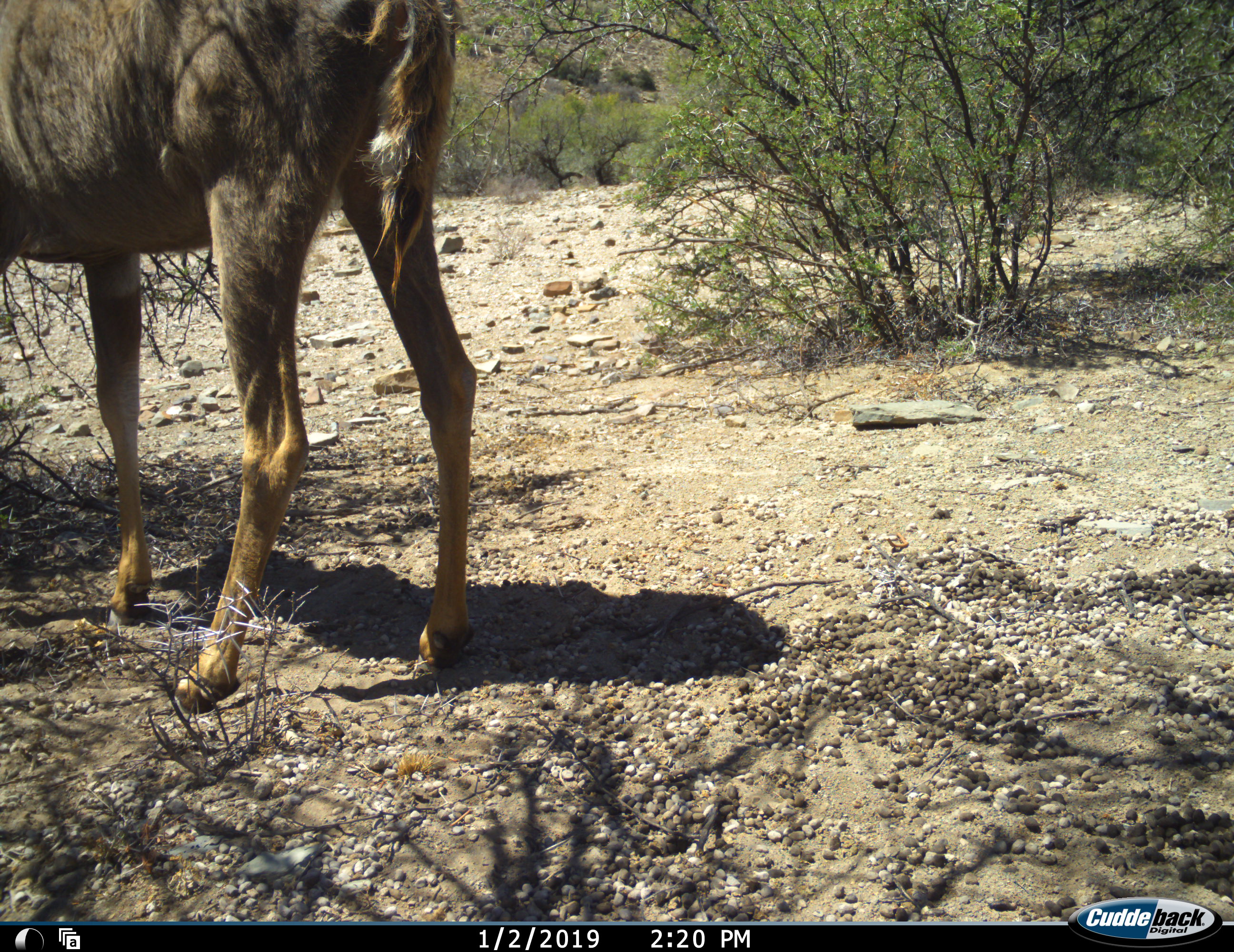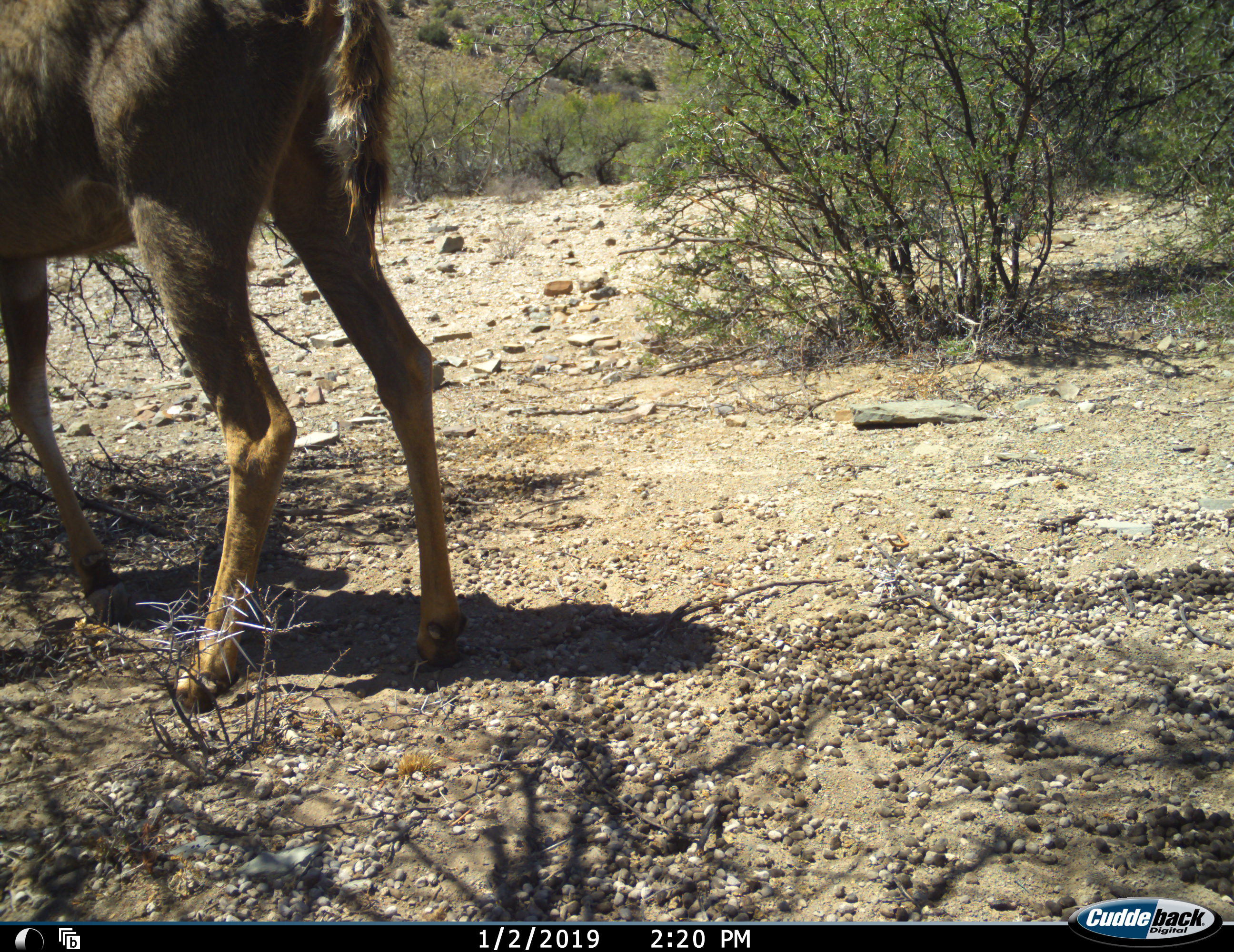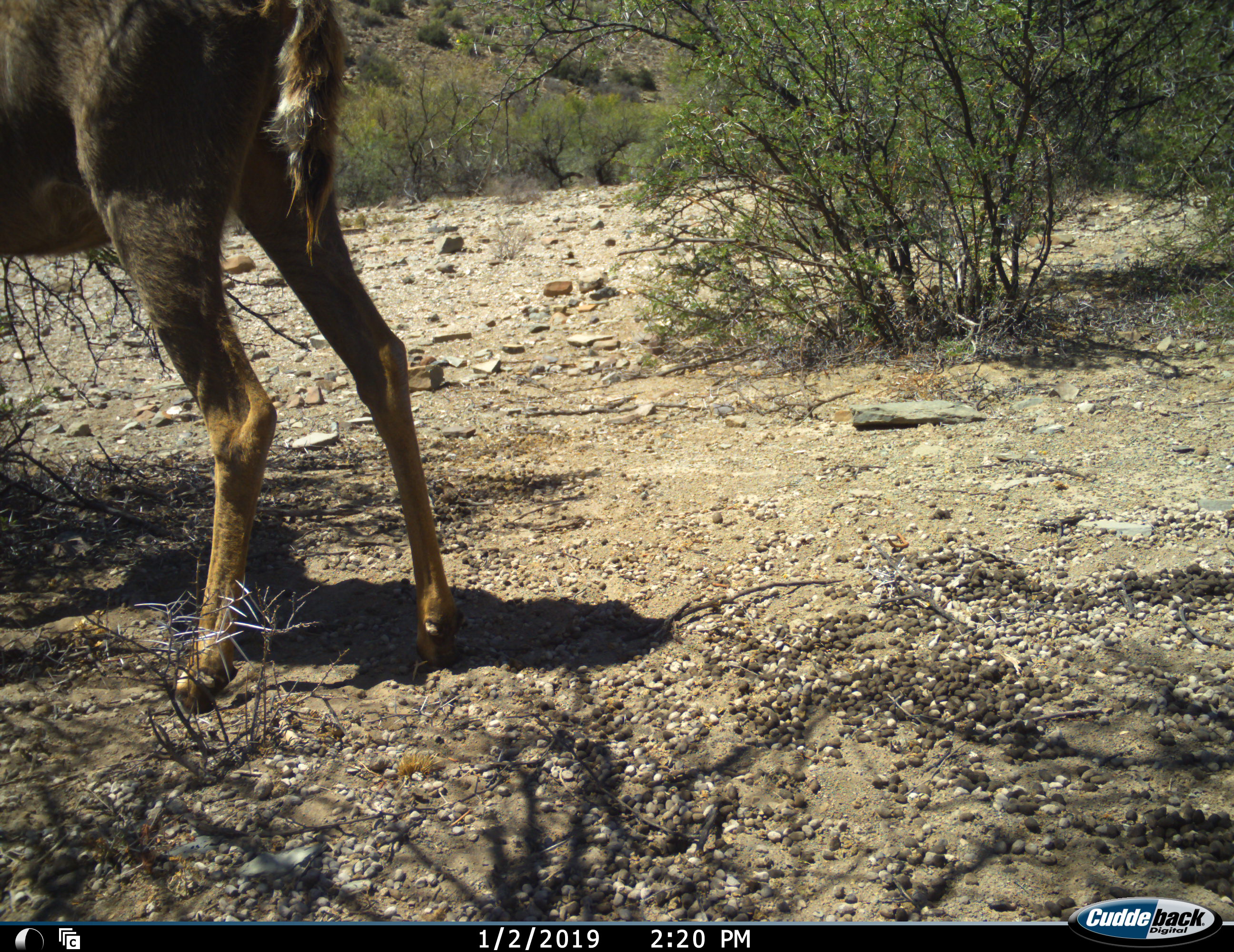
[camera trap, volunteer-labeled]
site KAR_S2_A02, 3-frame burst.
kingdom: Animalia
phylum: Chordata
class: Mammalia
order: Artiodactyla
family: Bovidae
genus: Tragelaphus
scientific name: Tragelaphus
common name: kudu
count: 1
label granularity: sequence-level